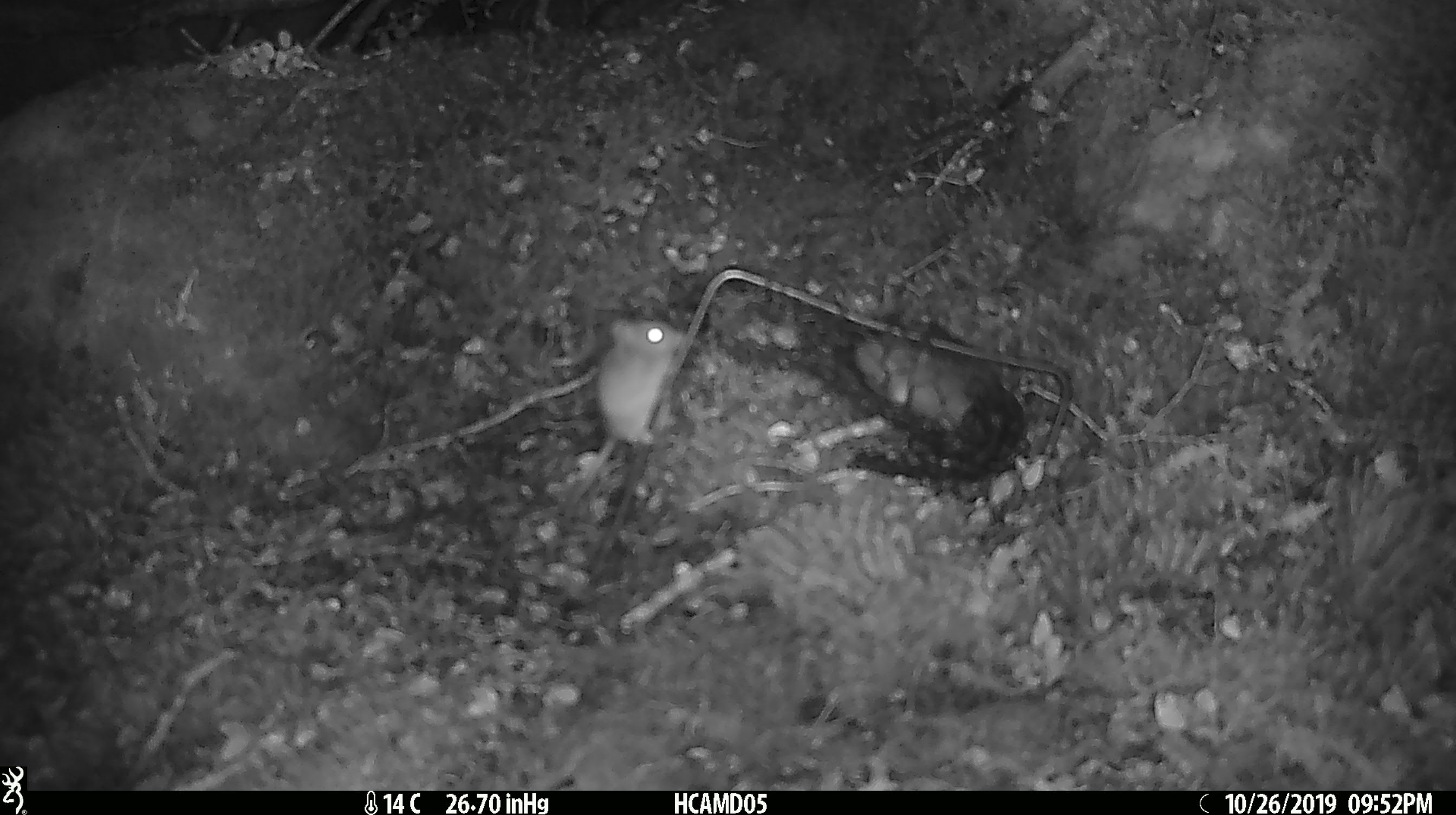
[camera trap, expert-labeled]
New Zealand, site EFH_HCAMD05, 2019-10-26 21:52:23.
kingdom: Animalia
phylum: Chordata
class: Mammalia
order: Rodentia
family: Muridae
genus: Mus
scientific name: Mus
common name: mouse